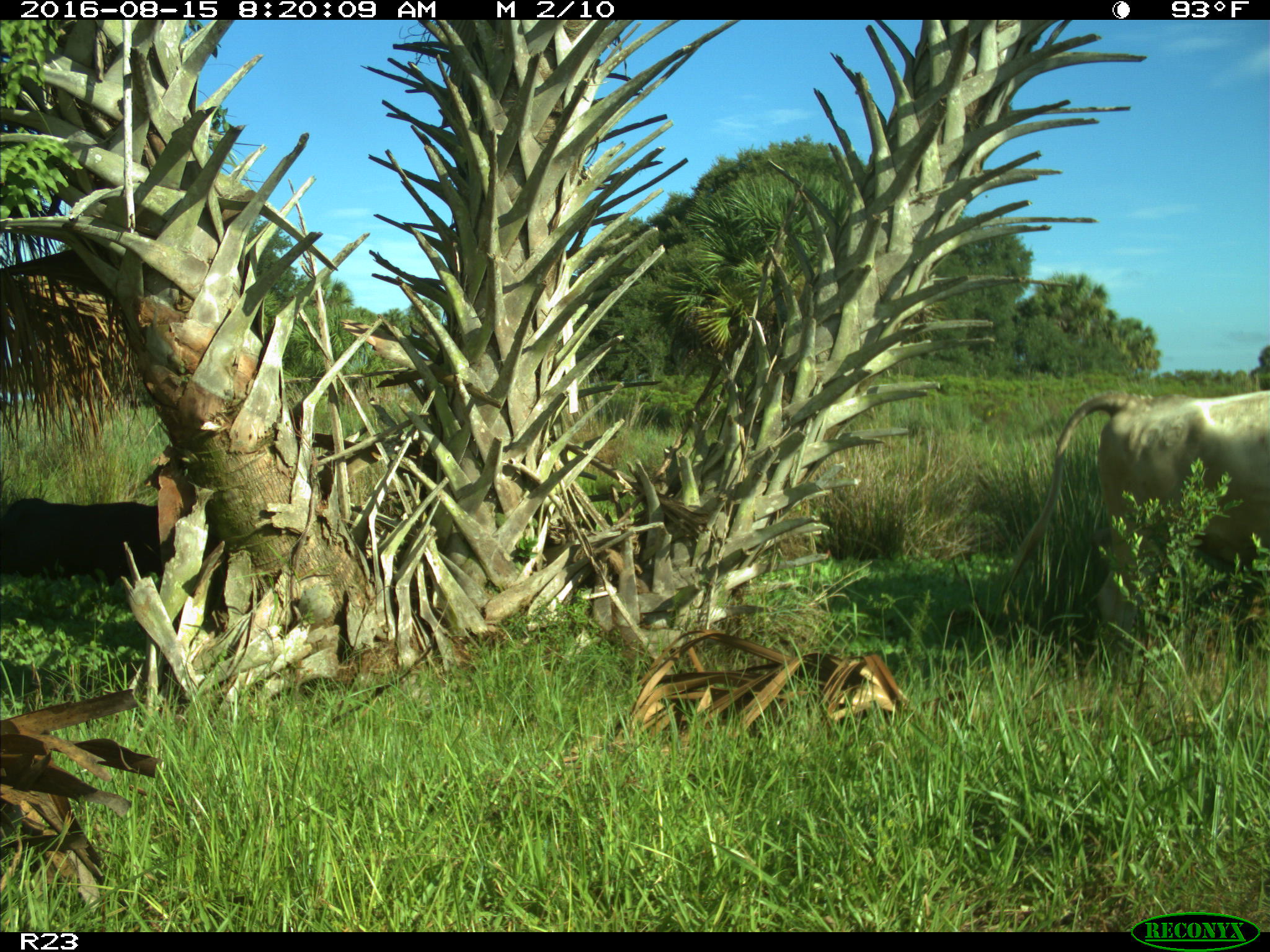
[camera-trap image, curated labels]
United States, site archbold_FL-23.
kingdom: Animalia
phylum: Chordata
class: Mammalia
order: Artiodactyla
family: Bovidae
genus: Bos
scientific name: Bos taurus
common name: domestic cow